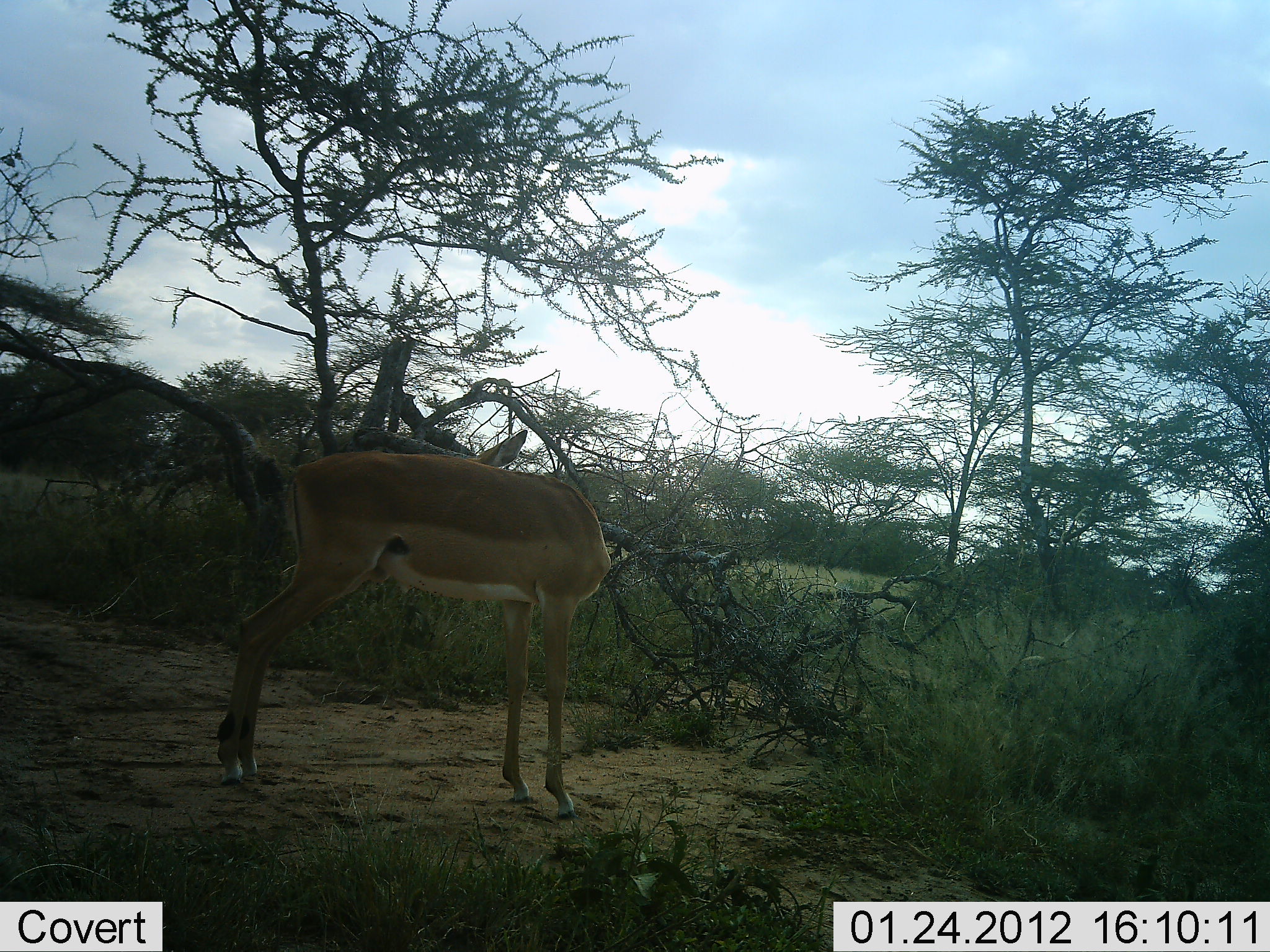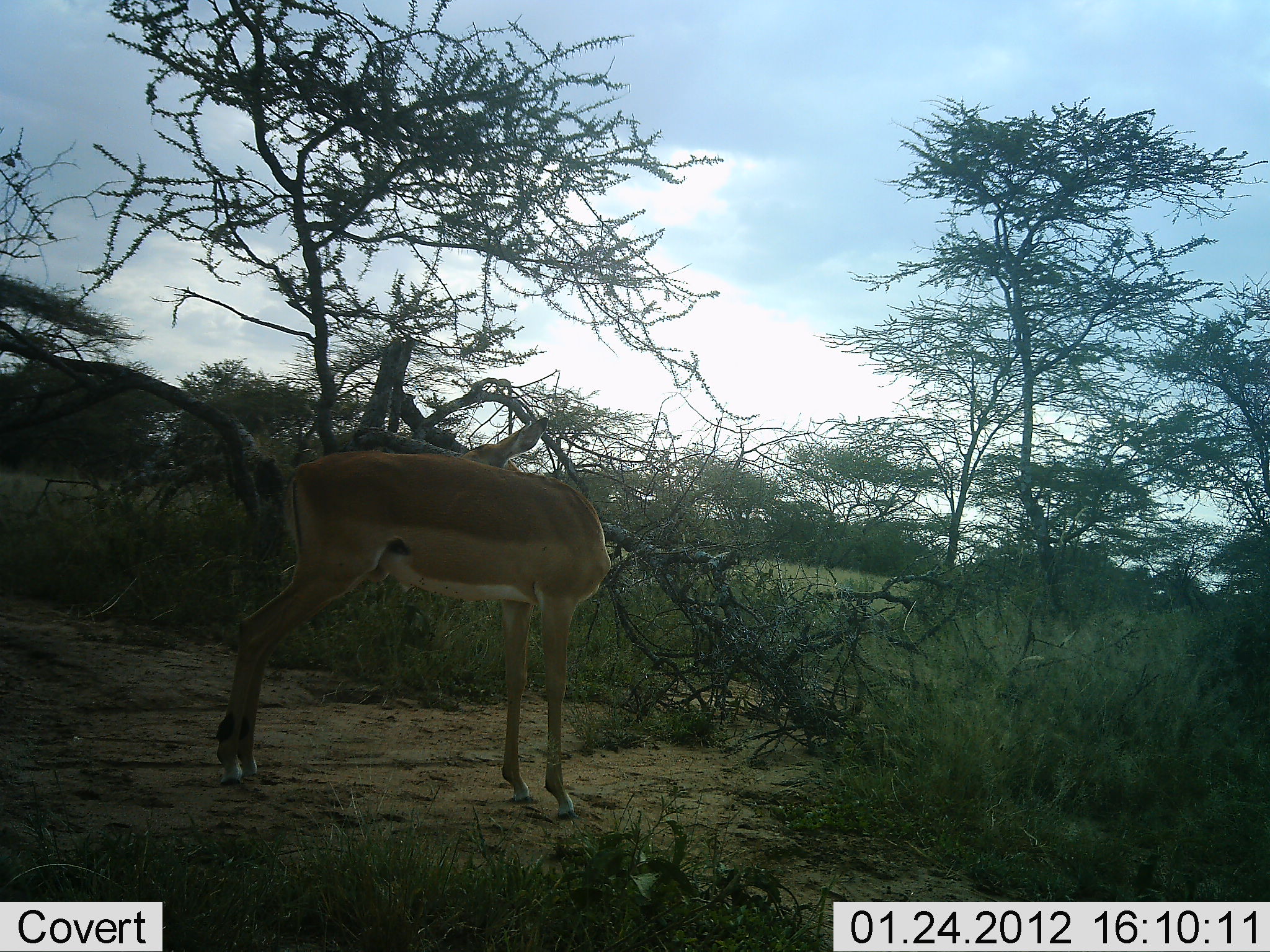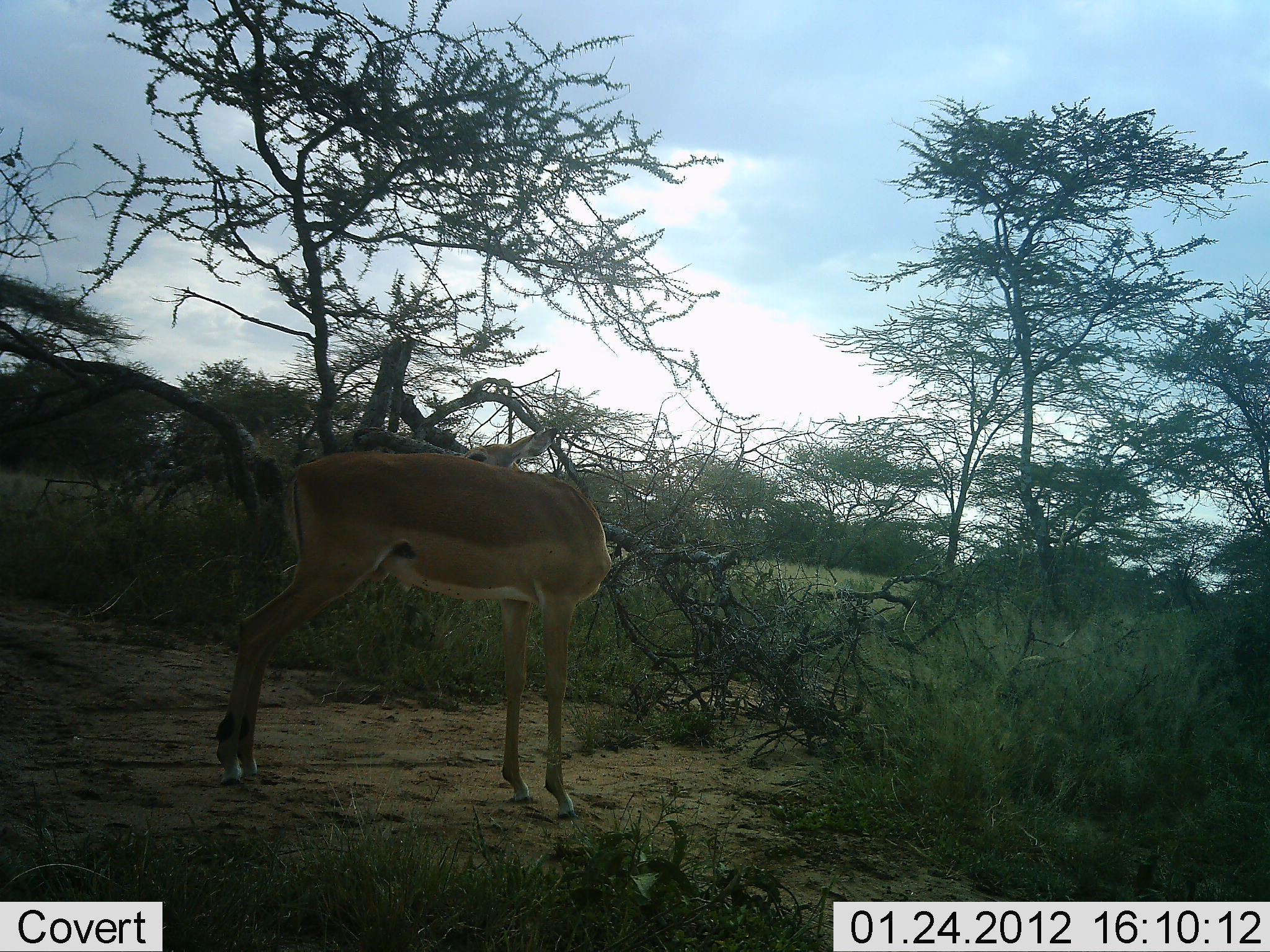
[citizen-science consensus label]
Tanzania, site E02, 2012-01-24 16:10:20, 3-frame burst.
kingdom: Animalia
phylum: Chordata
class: Mammalia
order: Artiodactyla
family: Bovidae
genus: Aepyceros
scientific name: Aepyceros melampus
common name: impala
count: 1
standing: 93%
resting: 0%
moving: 0%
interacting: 7%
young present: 0%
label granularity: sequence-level